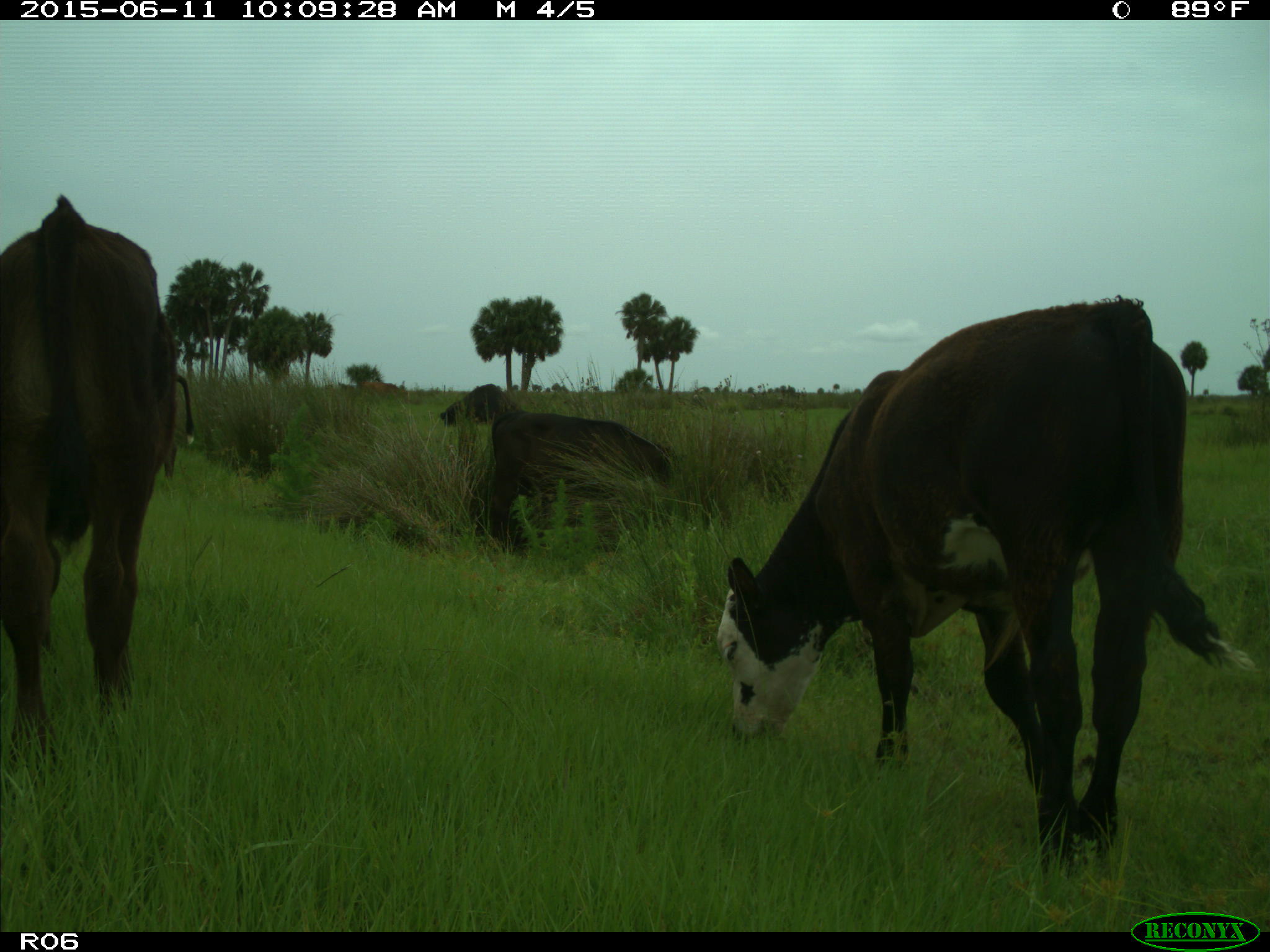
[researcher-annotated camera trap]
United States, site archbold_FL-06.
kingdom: Animalia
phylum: Chordata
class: Mammalia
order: Artiodactyla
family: Bovidae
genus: Bos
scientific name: Bos taurus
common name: domestic cow